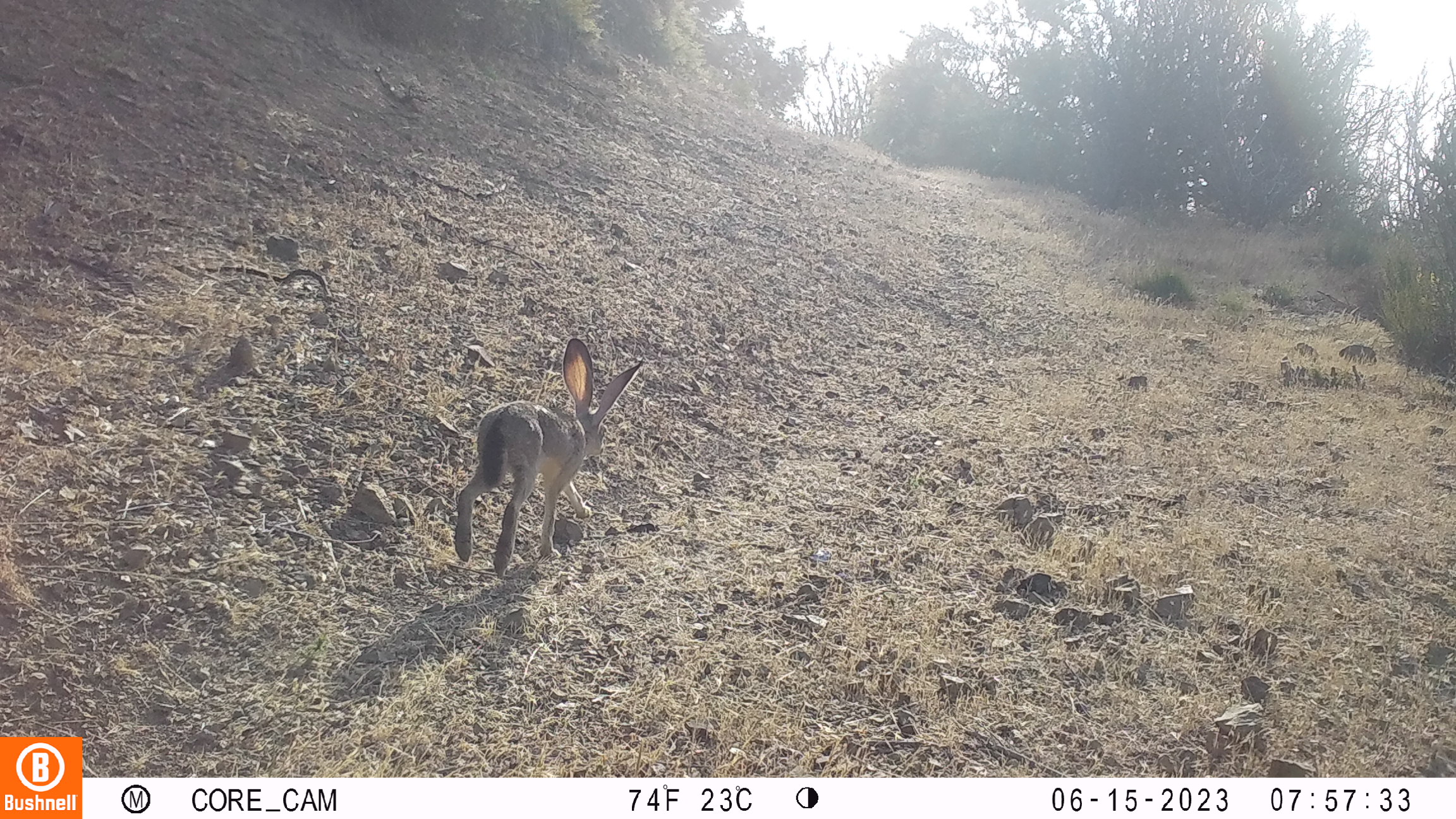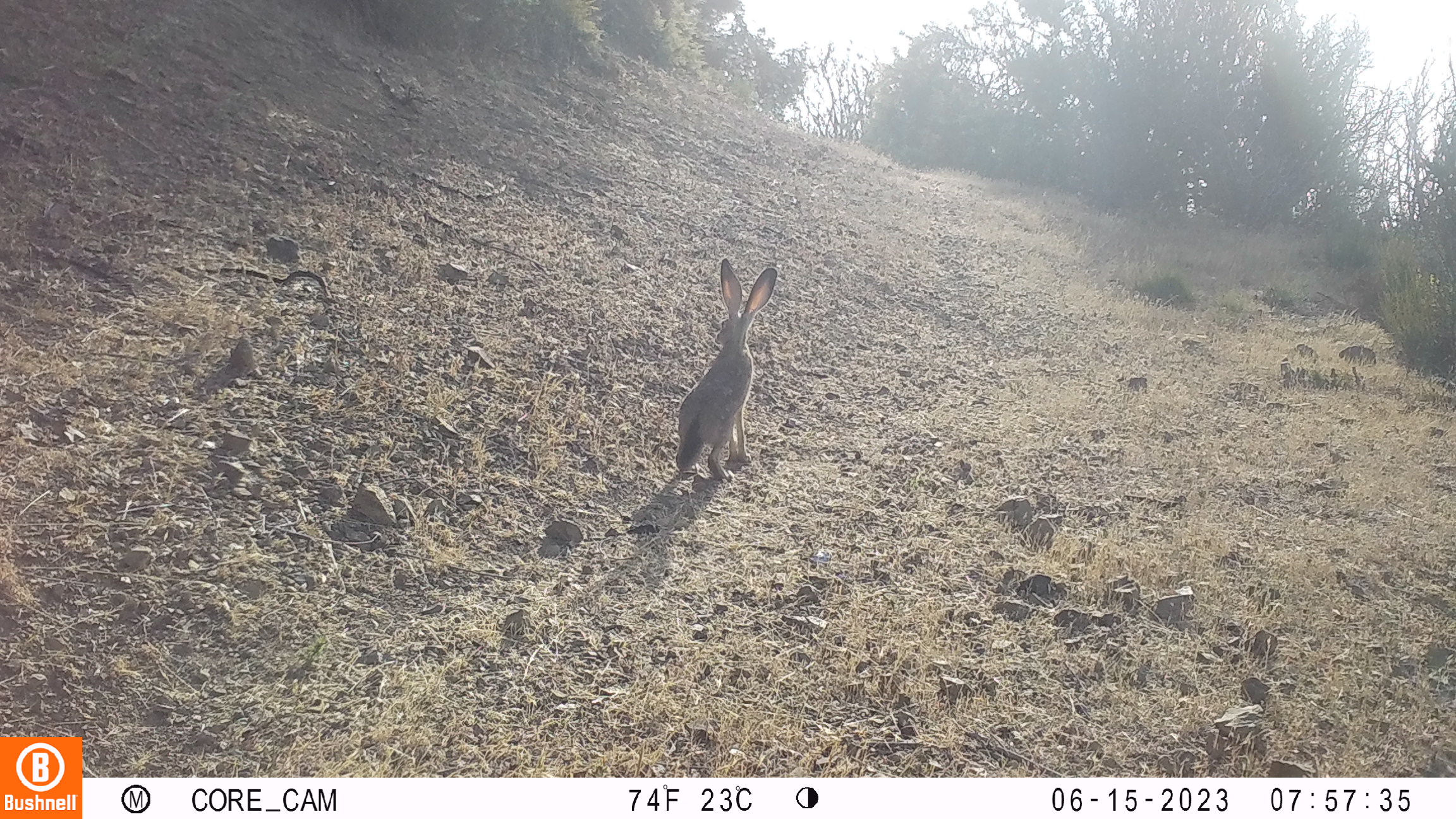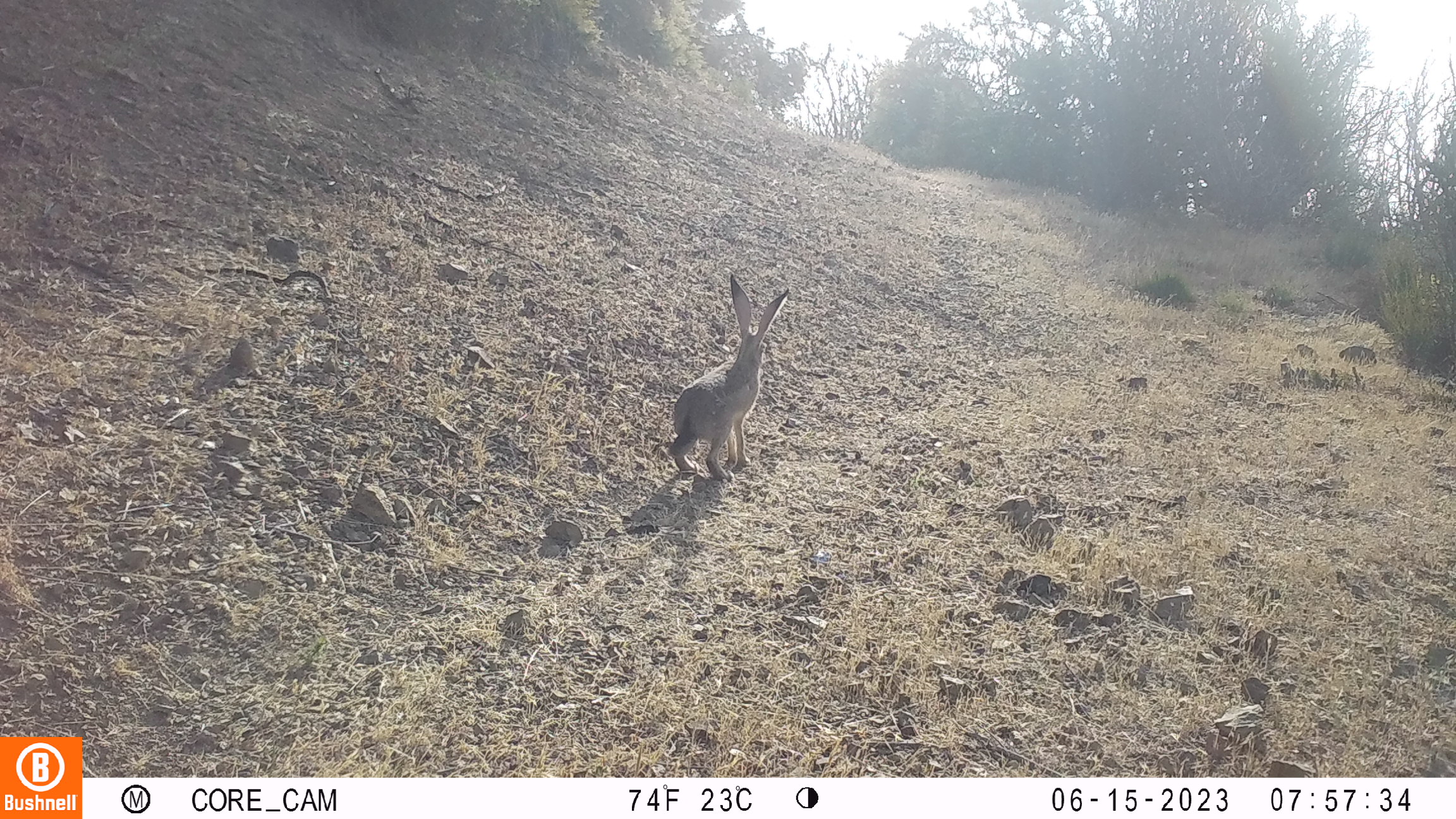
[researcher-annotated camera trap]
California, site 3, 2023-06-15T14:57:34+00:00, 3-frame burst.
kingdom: Animalia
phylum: Chordata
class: Mammalia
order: Lagomorpha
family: Leporidae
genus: Lepus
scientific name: Lepus californicus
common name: black-tailed jackrabbit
Black-tailed jackrabbit (Lepus californicus).